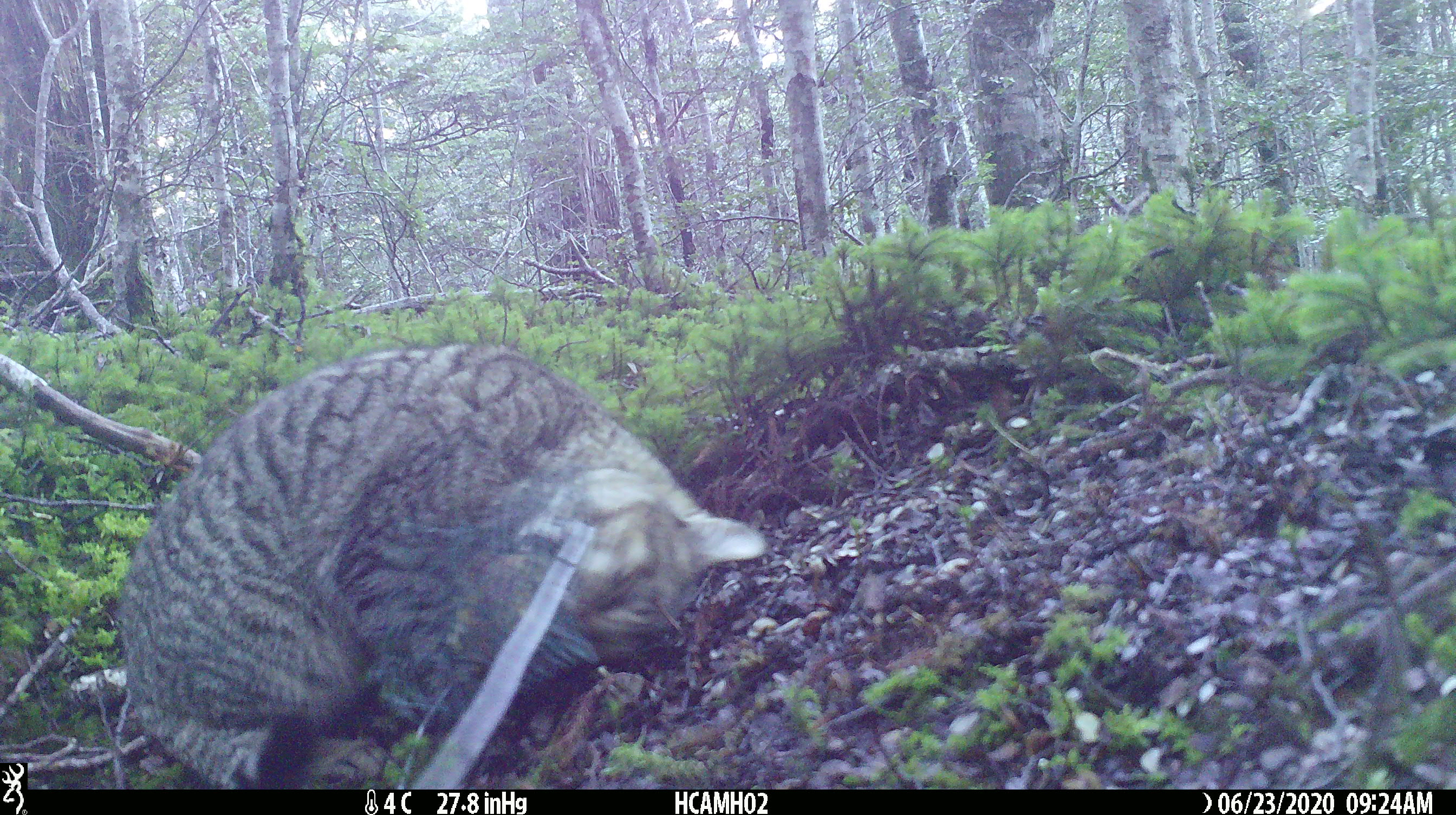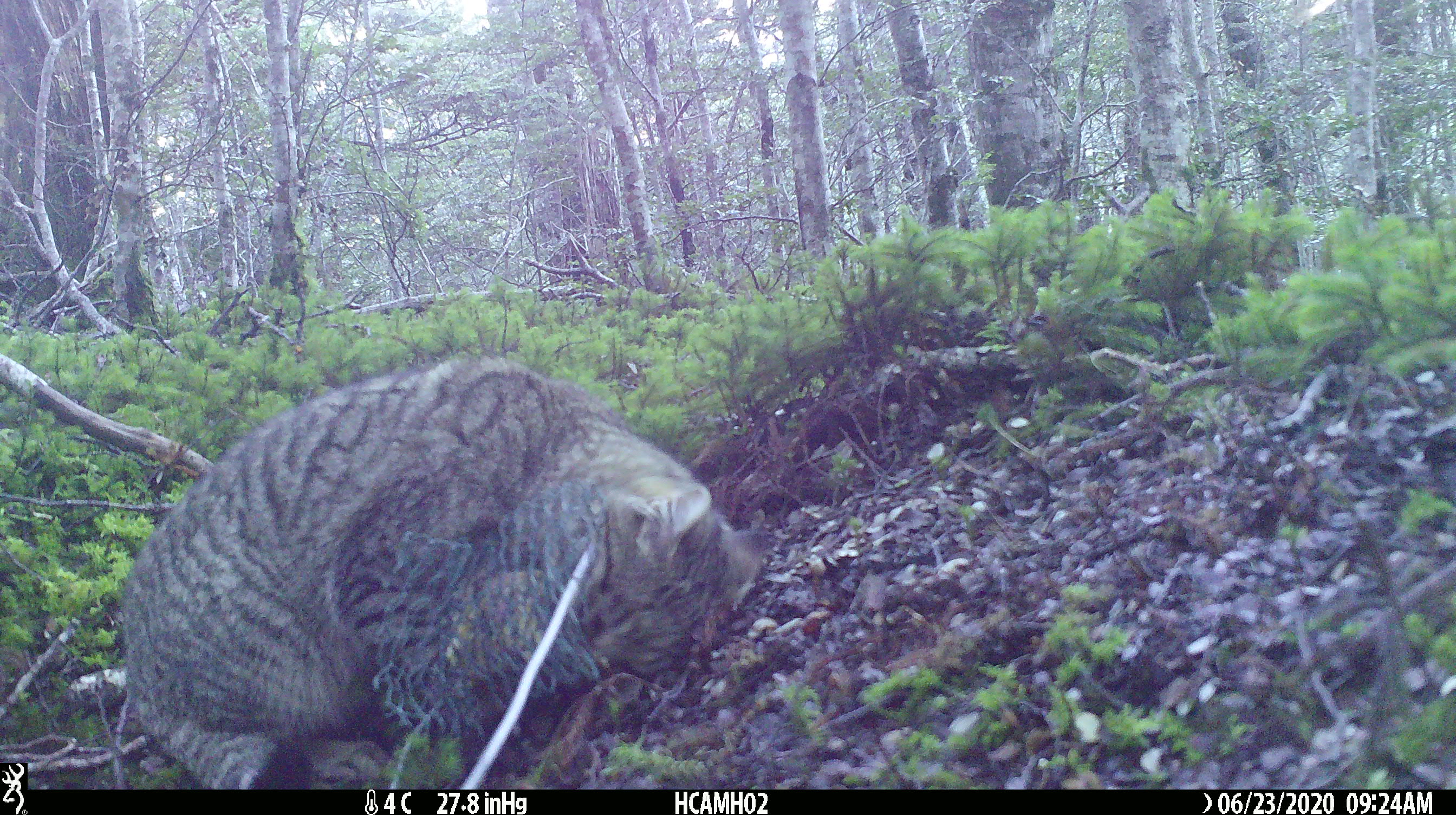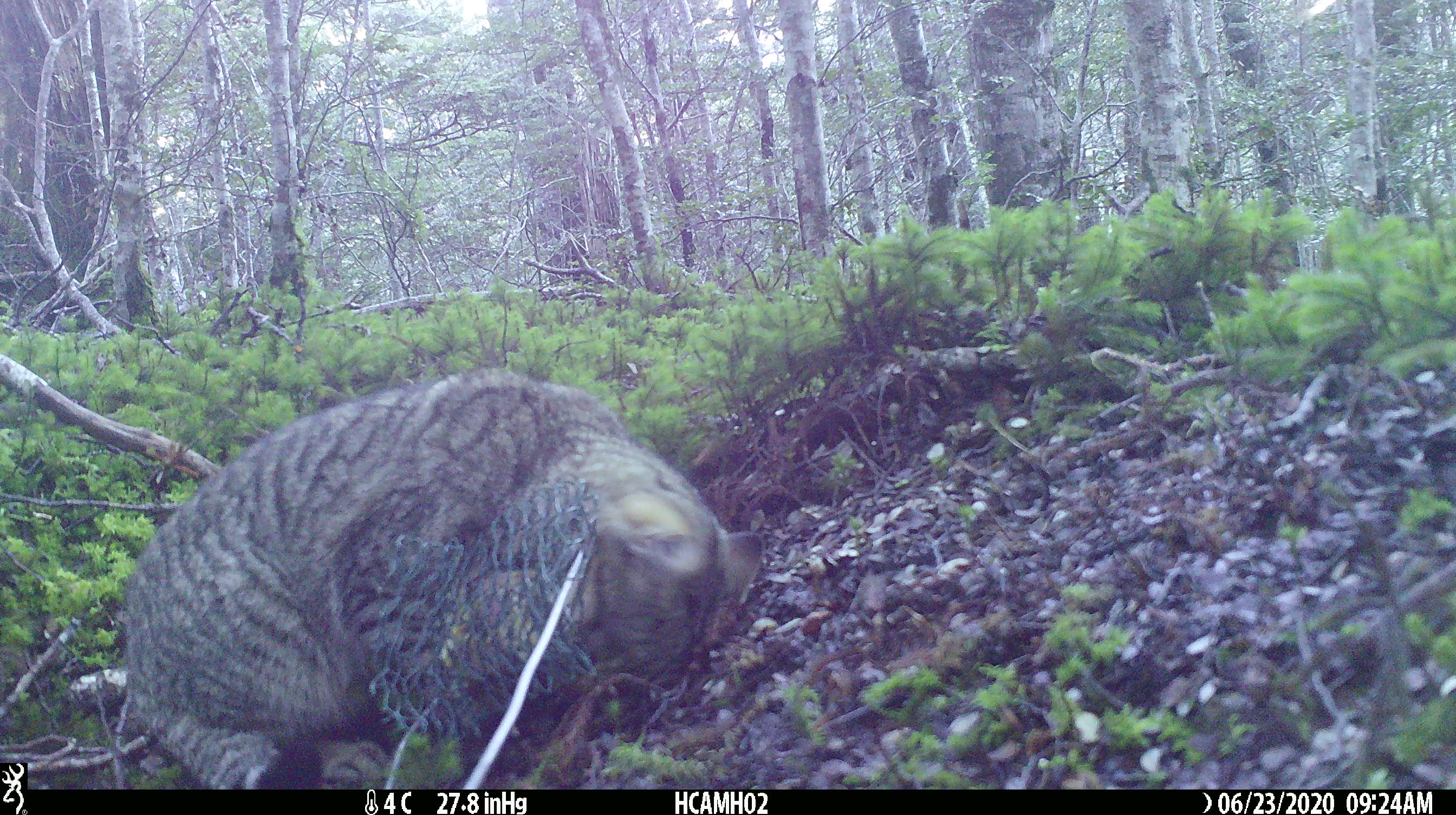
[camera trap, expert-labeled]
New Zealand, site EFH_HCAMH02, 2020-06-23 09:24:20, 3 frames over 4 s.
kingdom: Animalia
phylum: Chordata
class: Mammalia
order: Carnivora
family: Felidae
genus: Felis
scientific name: Felis catus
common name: domestic cat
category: cat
Cat (domestic cat) (Felis catus).